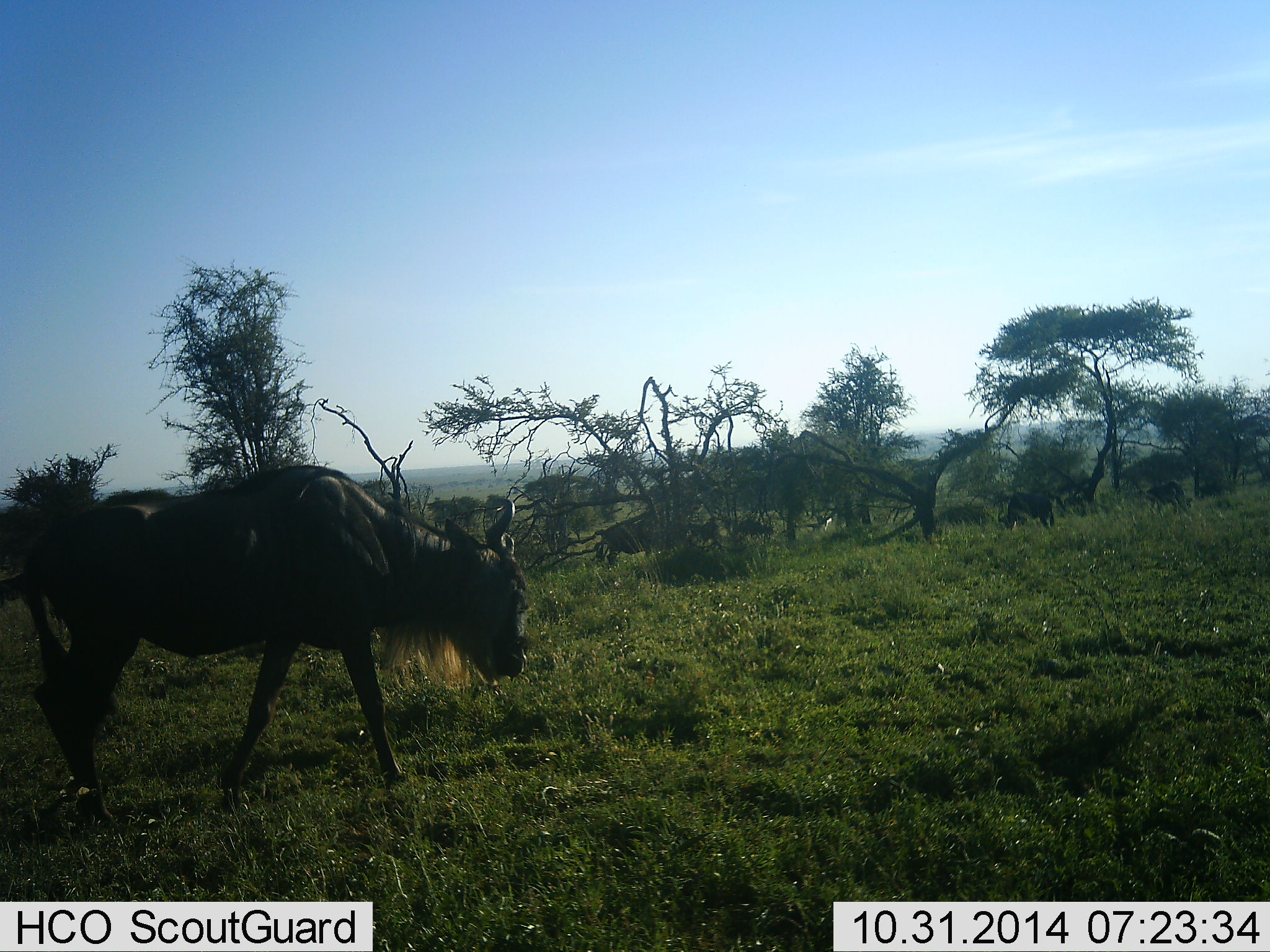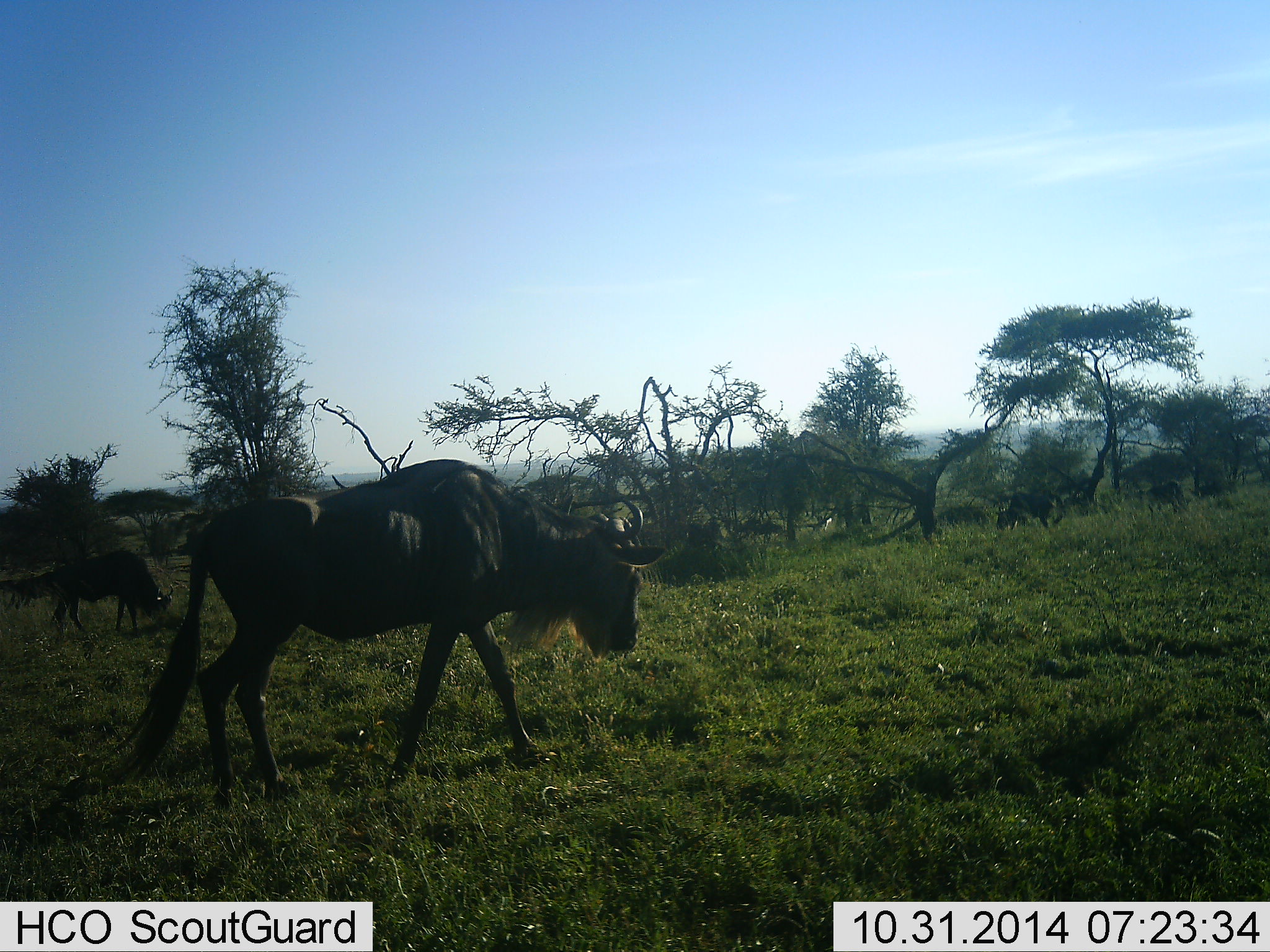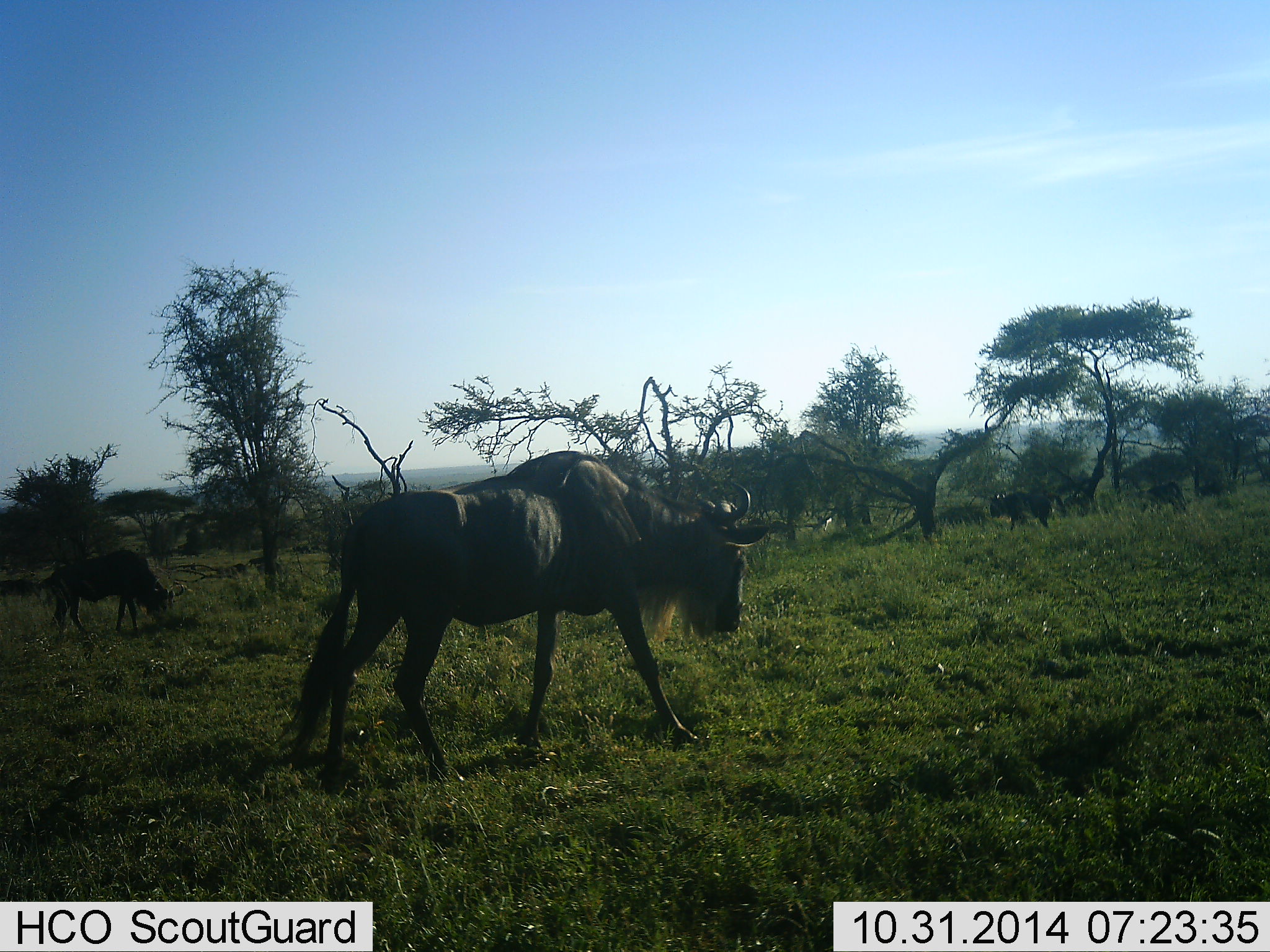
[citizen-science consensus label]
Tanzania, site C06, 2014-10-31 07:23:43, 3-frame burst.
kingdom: Animalia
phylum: Chordata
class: Mammalia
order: Artiodactyla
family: Bovidae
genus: Connochaetes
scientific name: Connochaetes taurinus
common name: blue wildebeest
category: wildebeest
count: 10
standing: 30%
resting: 0%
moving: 70%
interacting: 0%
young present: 0%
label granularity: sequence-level